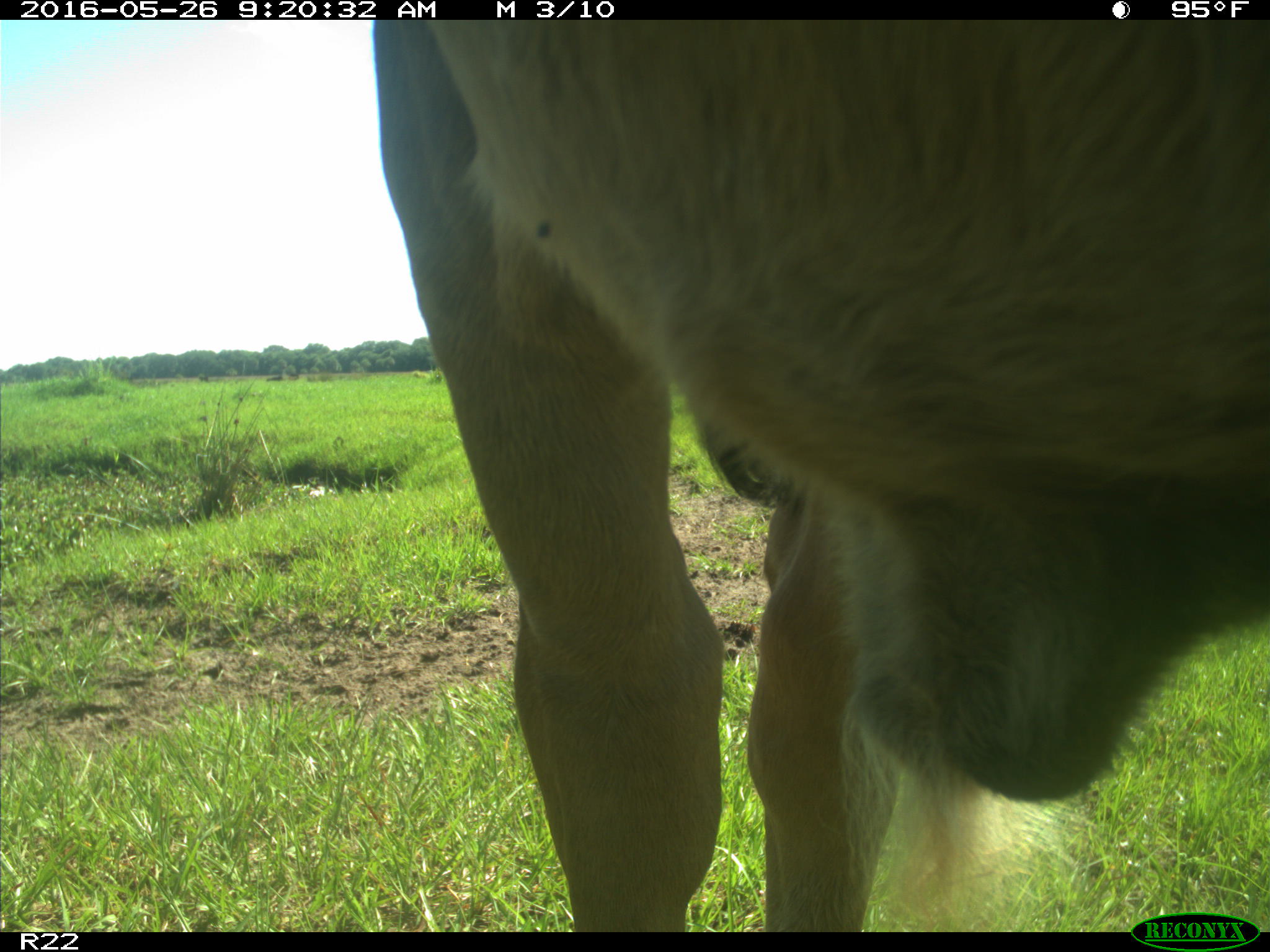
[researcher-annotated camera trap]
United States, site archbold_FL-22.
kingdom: Animalia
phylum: Chordata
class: Mammalia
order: Artiodactyla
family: Bovidae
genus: Bos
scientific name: Bos taurus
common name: domestic cow